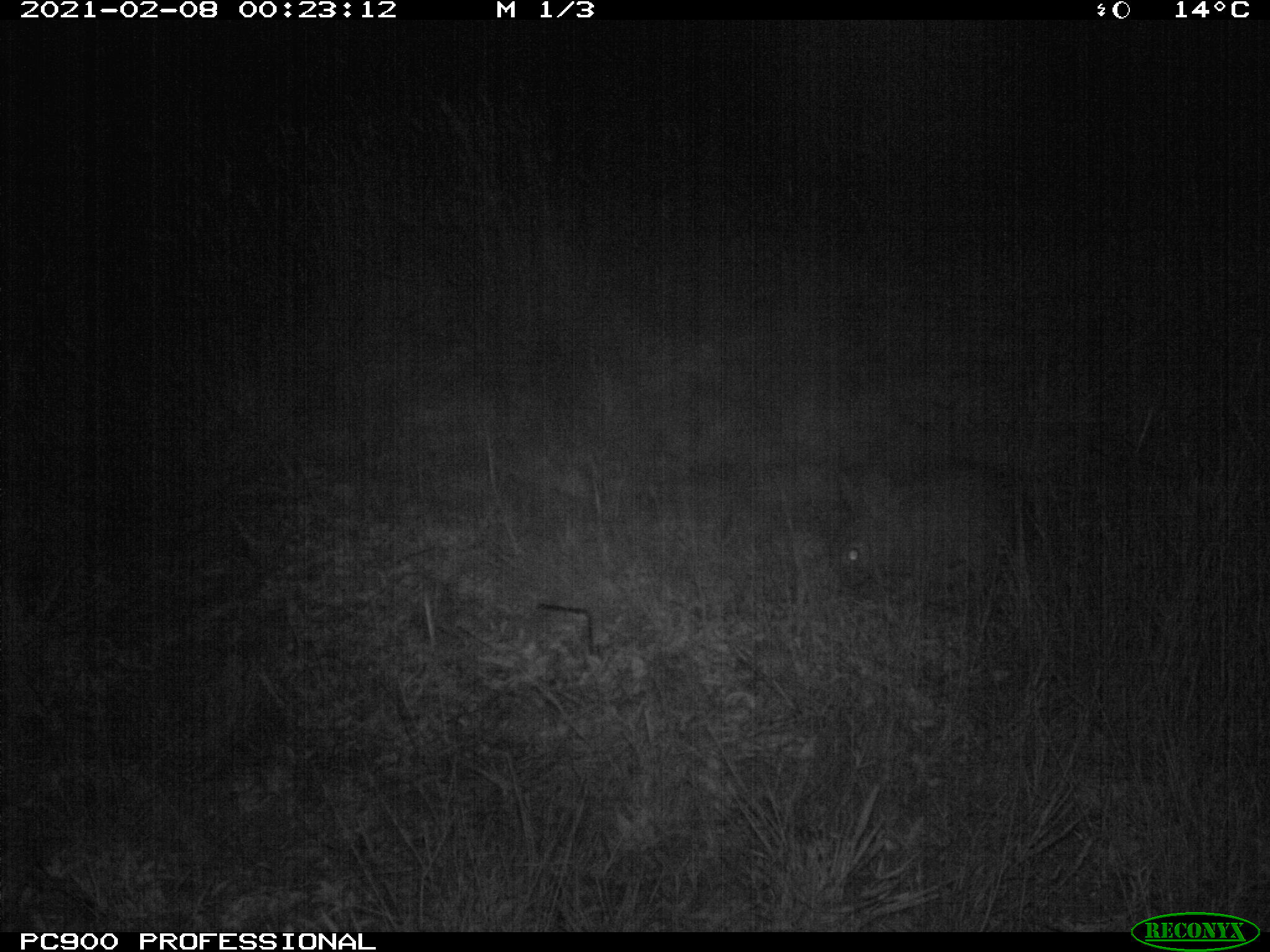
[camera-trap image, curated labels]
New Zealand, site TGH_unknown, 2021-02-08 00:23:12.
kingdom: Animalia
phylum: Chordata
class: Mammalia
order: Lagomorpha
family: Leporidae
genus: Oryctolagus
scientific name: Oryctolagus cuniculus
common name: european rabbit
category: rabbit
Rabbit (european rabbit) (Oryctolagus cuniculus).